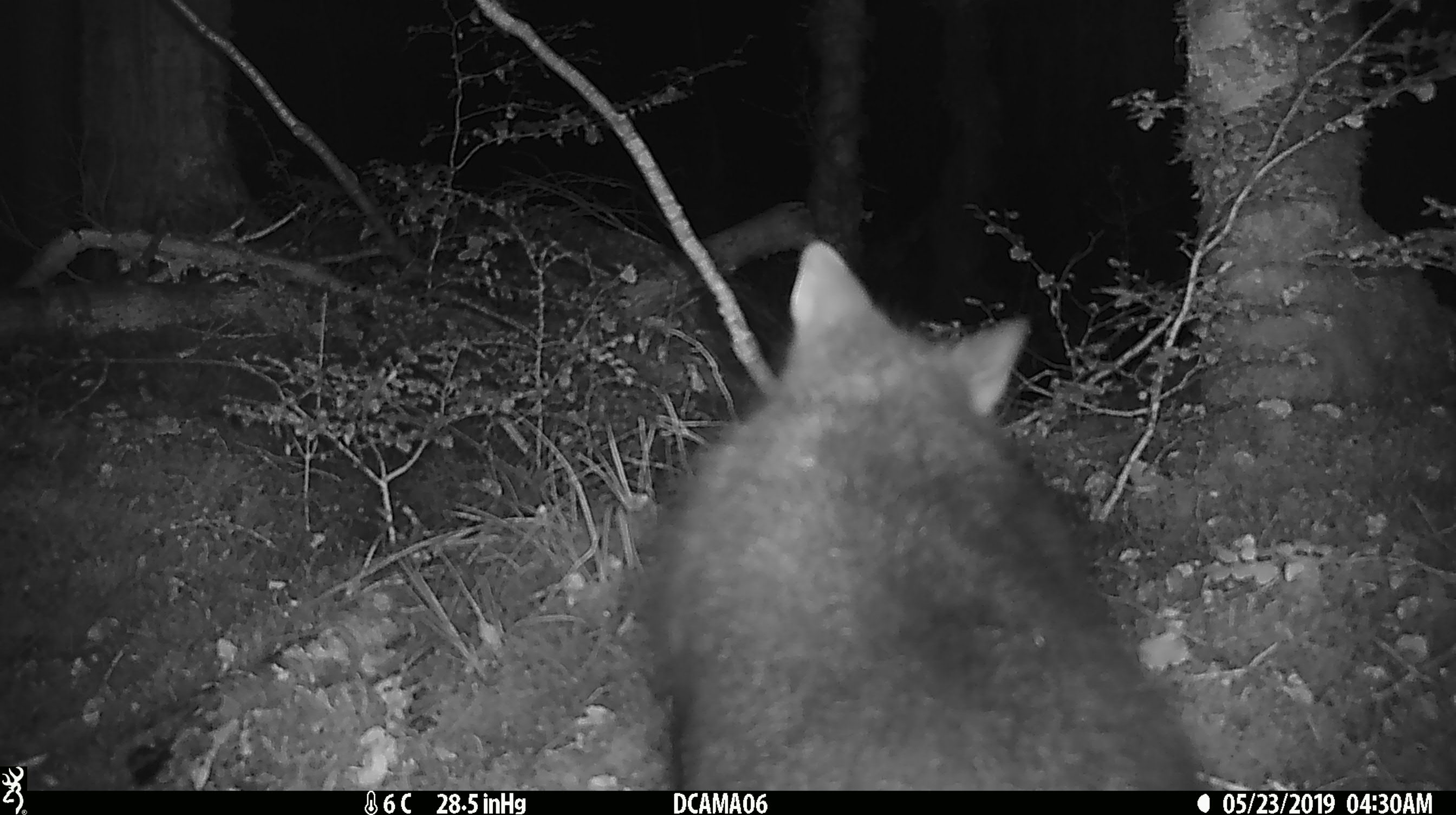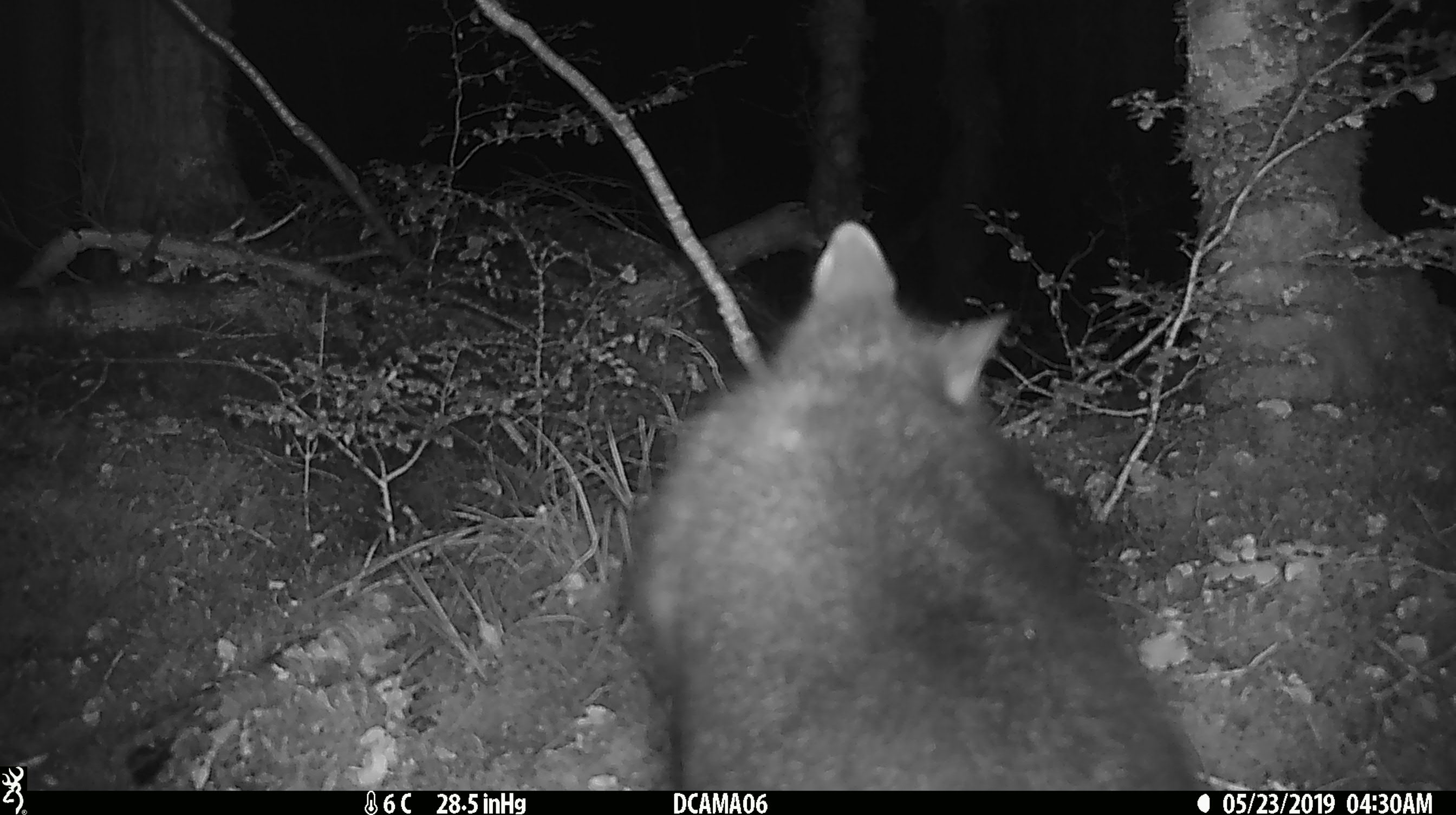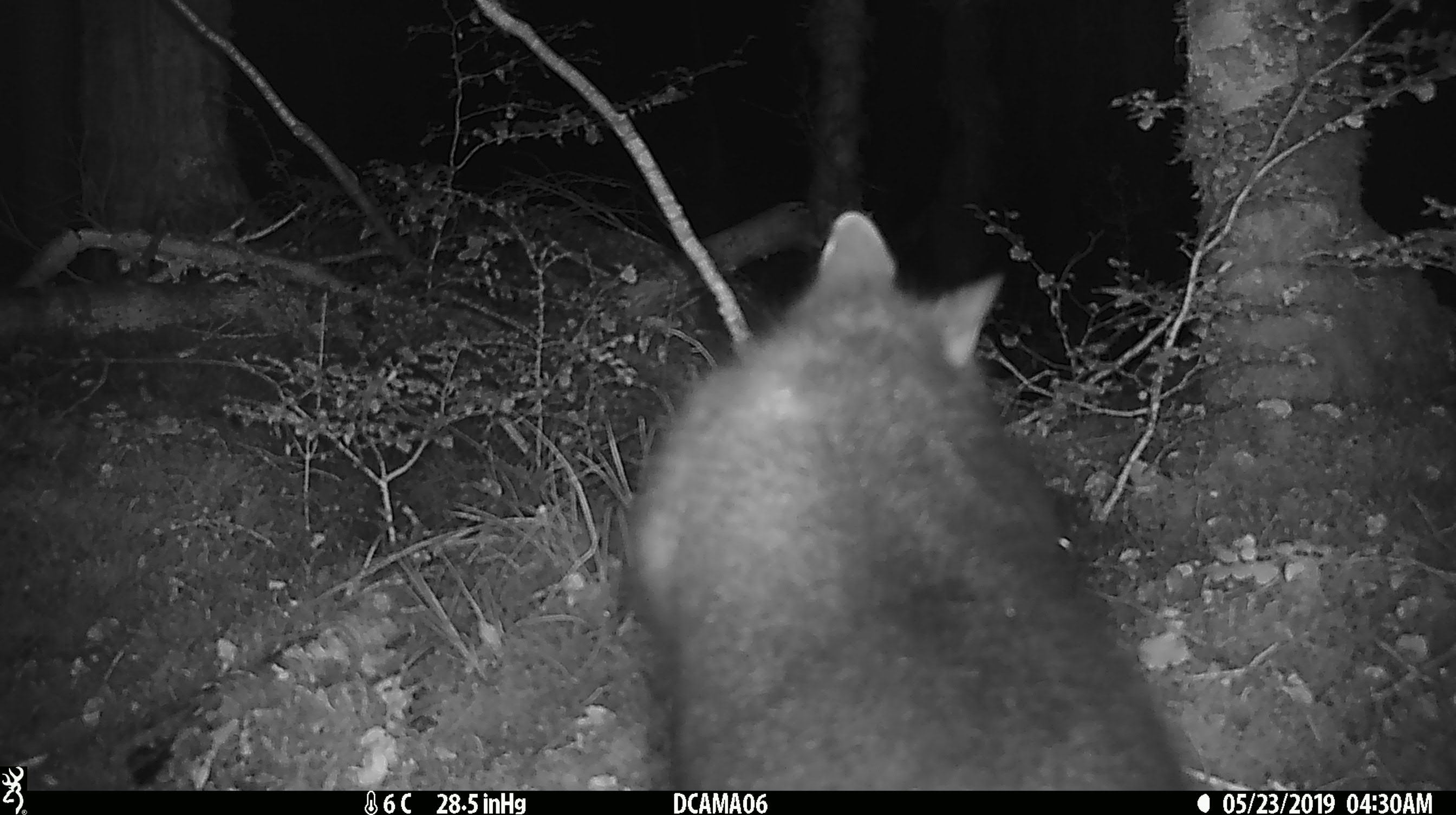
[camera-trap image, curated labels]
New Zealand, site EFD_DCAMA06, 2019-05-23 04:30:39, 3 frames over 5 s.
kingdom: Animalia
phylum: Chordata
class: Mammalia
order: Diprotodontia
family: Phalangeridae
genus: Trichosurus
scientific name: Trichosurus vulpecula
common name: common brushtail possum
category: possum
Possum (common brushtail possum) (Trichosurus vulpecula).